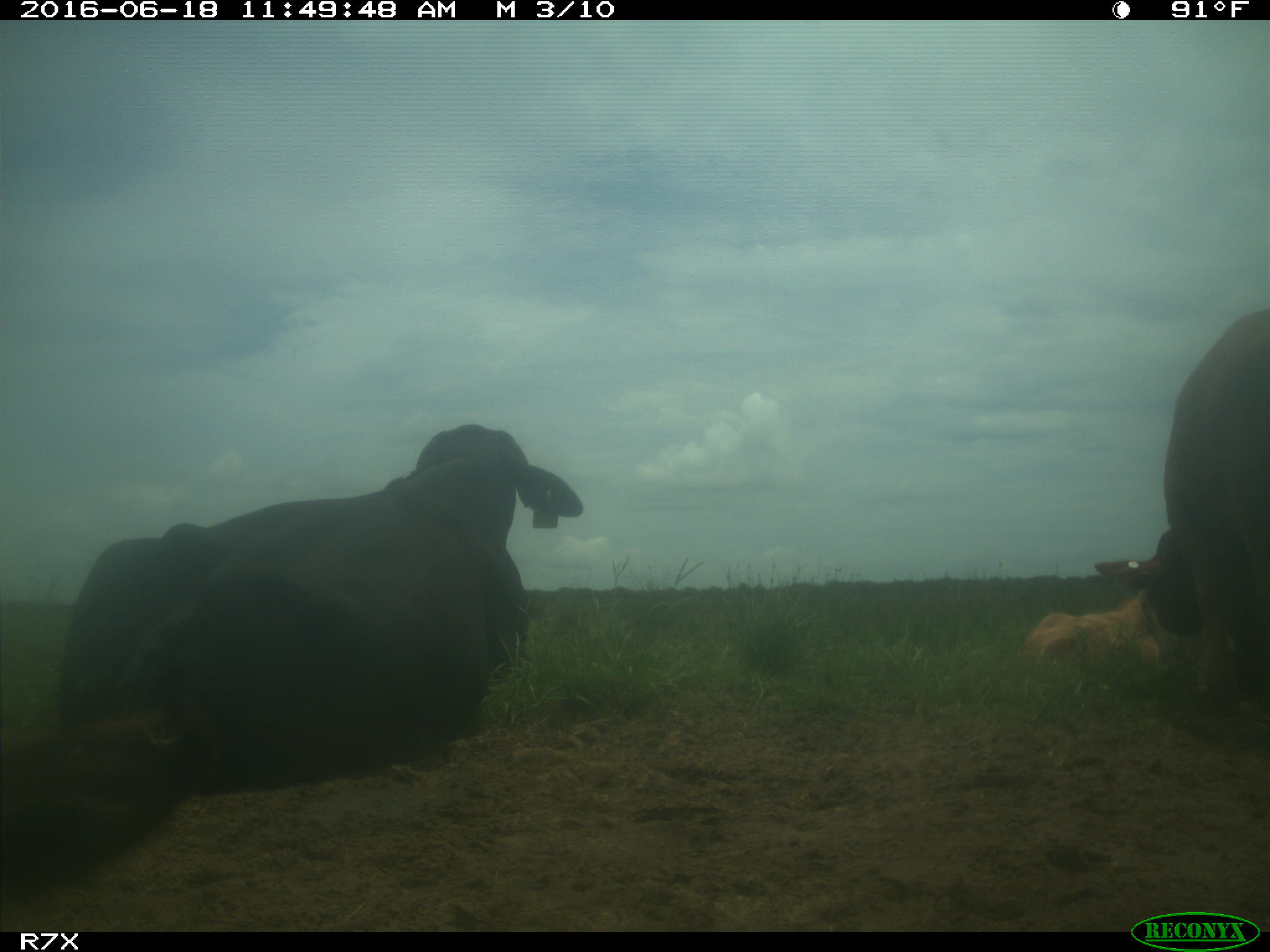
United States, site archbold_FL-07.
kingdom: Animalia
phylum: Chordata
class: Mammalia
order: Artiodactyla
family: Bovidae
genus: Bos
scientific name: Bos taurus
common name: domestic cow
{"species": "Bos taurus (domestic cow)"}